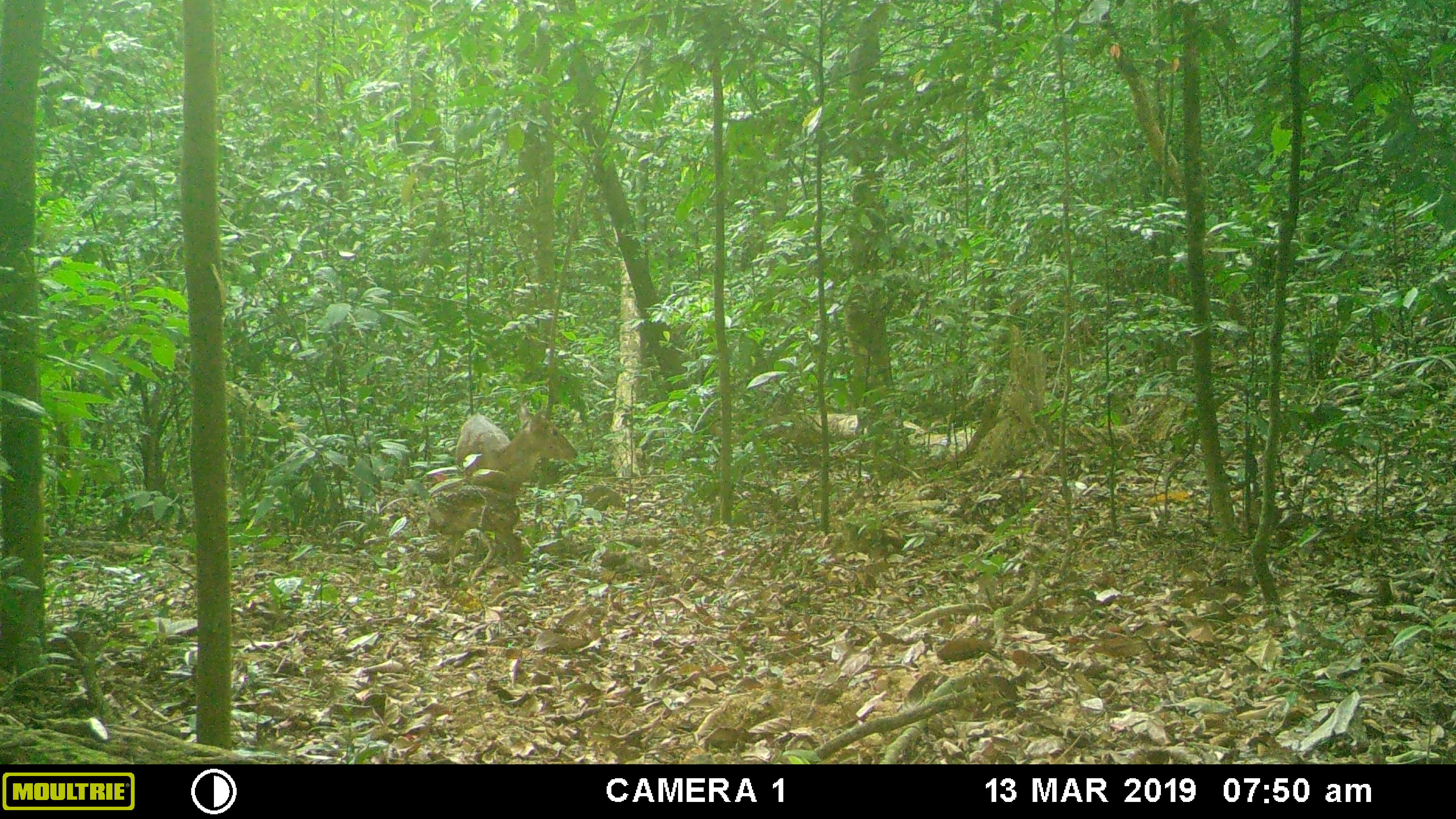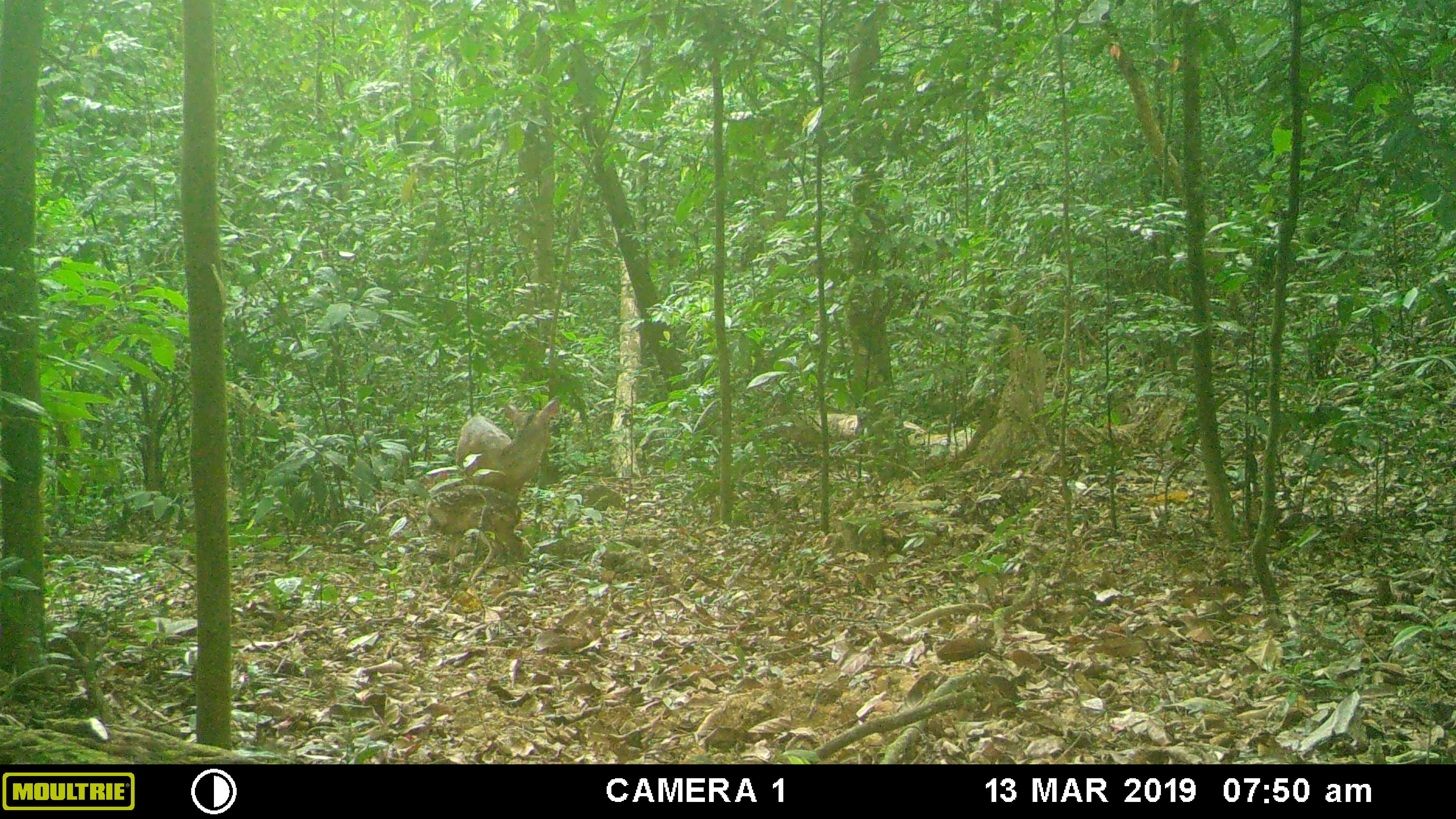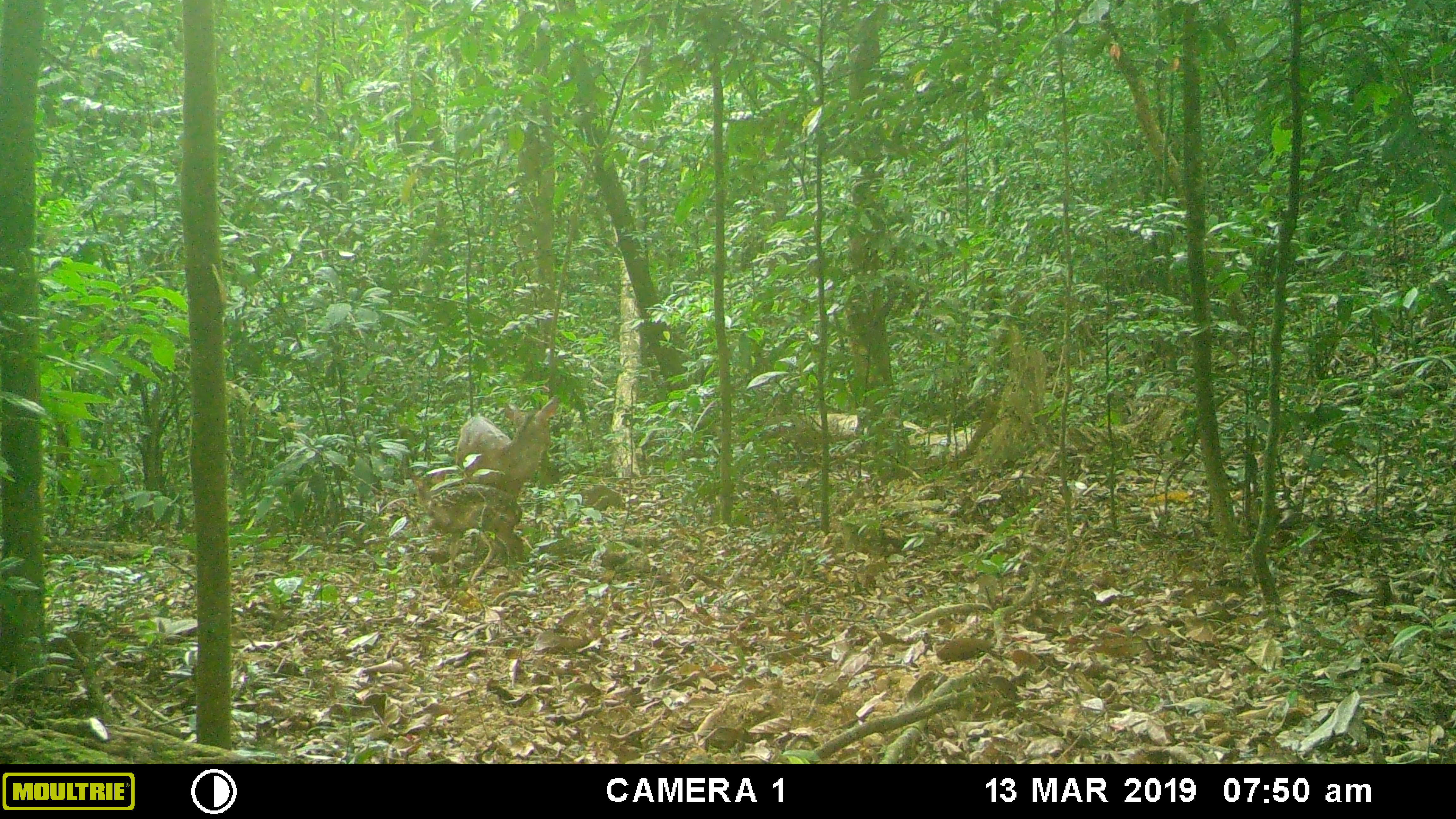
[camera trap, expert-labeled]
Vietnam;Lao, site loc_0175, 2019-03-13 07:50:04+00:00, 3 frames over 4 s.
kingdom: Animalia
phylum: Chordata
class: Mammalia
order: Artiodactyla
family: Cervidae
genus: Muntiacus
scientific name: Muntiacus vuquangensis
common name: large-antlered muntjac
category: large antlered muntjac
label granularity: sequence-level